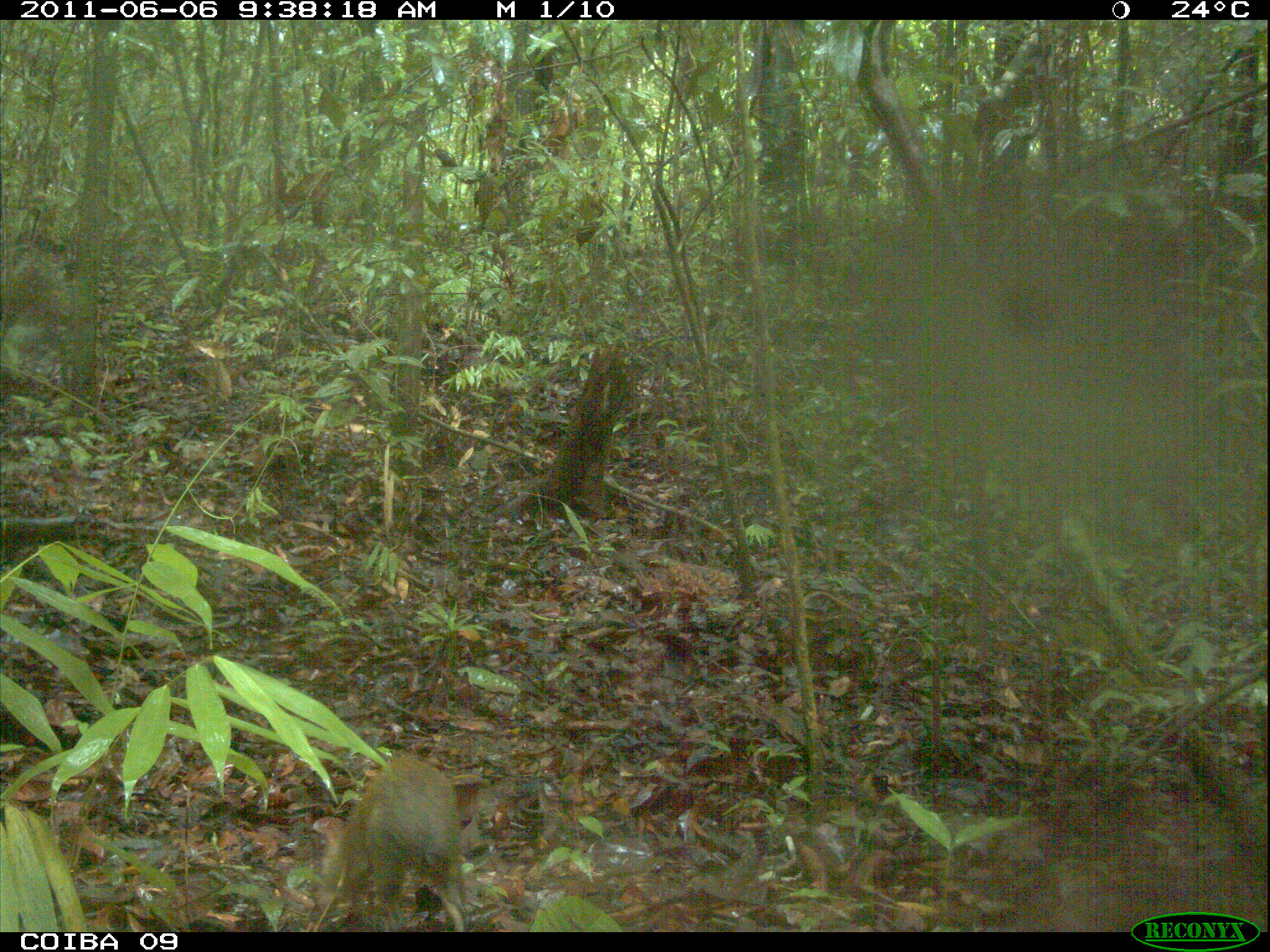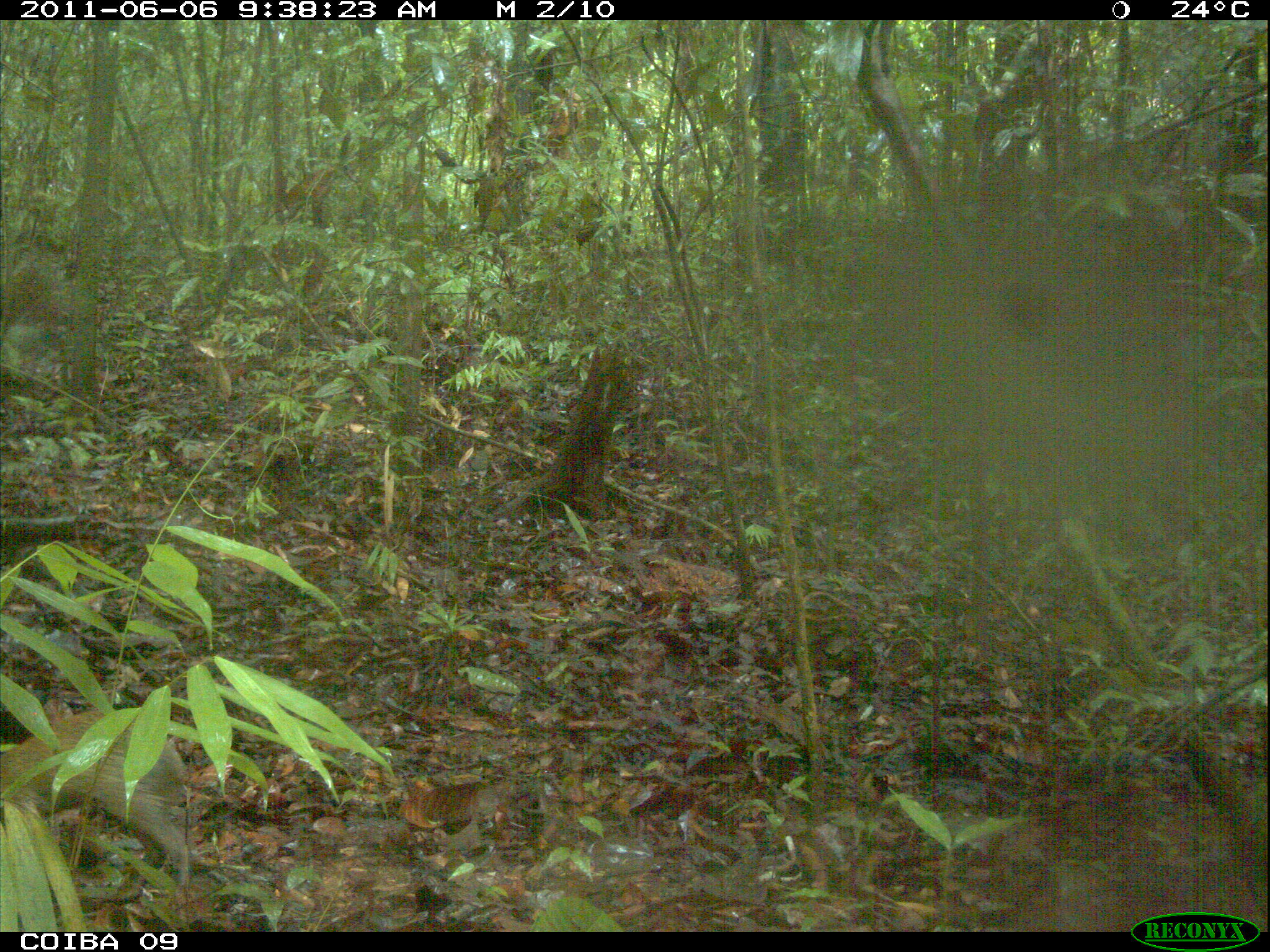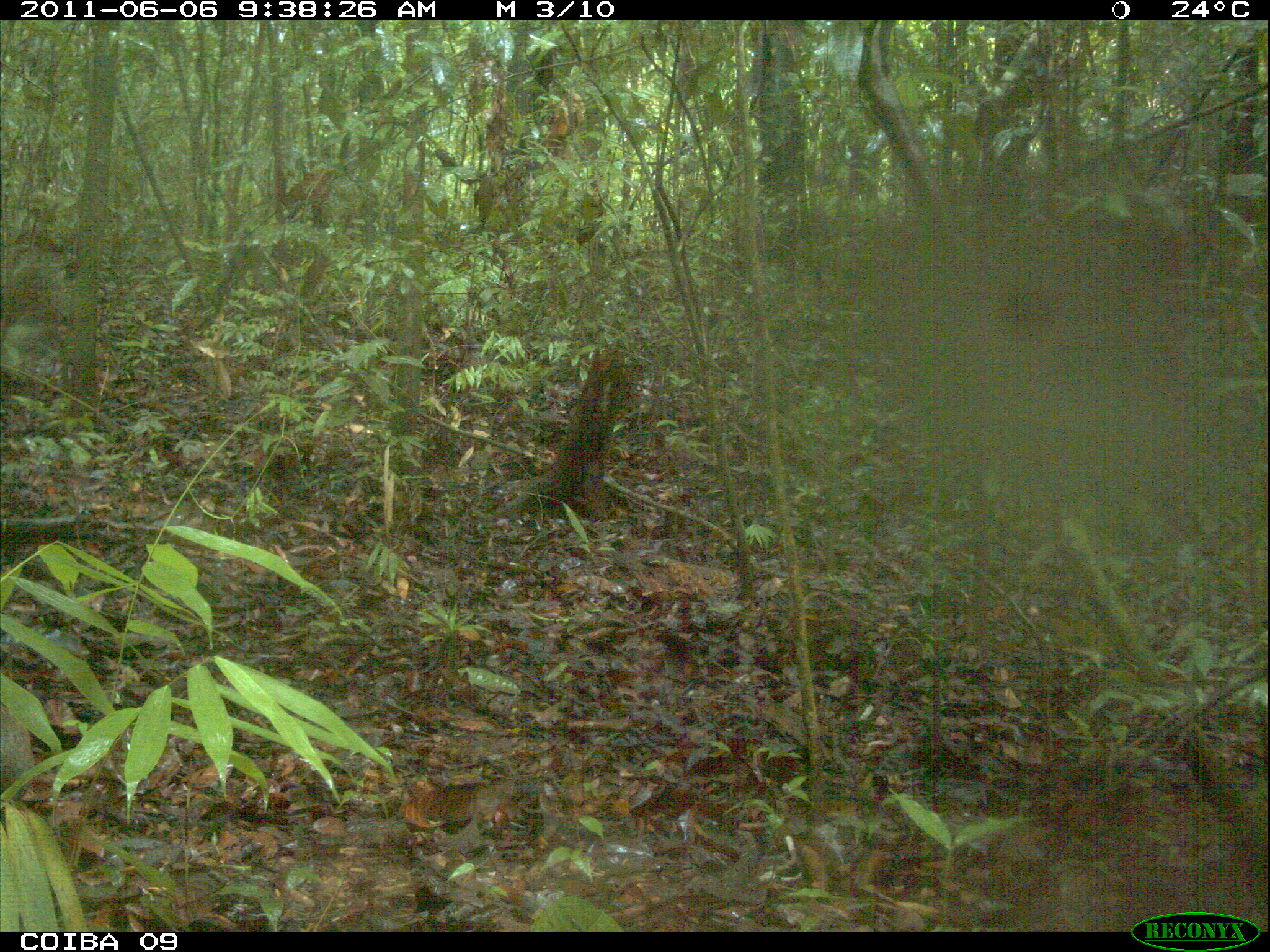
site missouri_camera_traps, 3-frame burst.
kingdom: Animalia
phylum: Chordata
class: Mammalia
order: Rodentia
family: Dasyproctidae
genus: Dasyprocta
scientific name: Dasyprocta coibae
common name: coiban agouti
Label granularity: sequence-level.